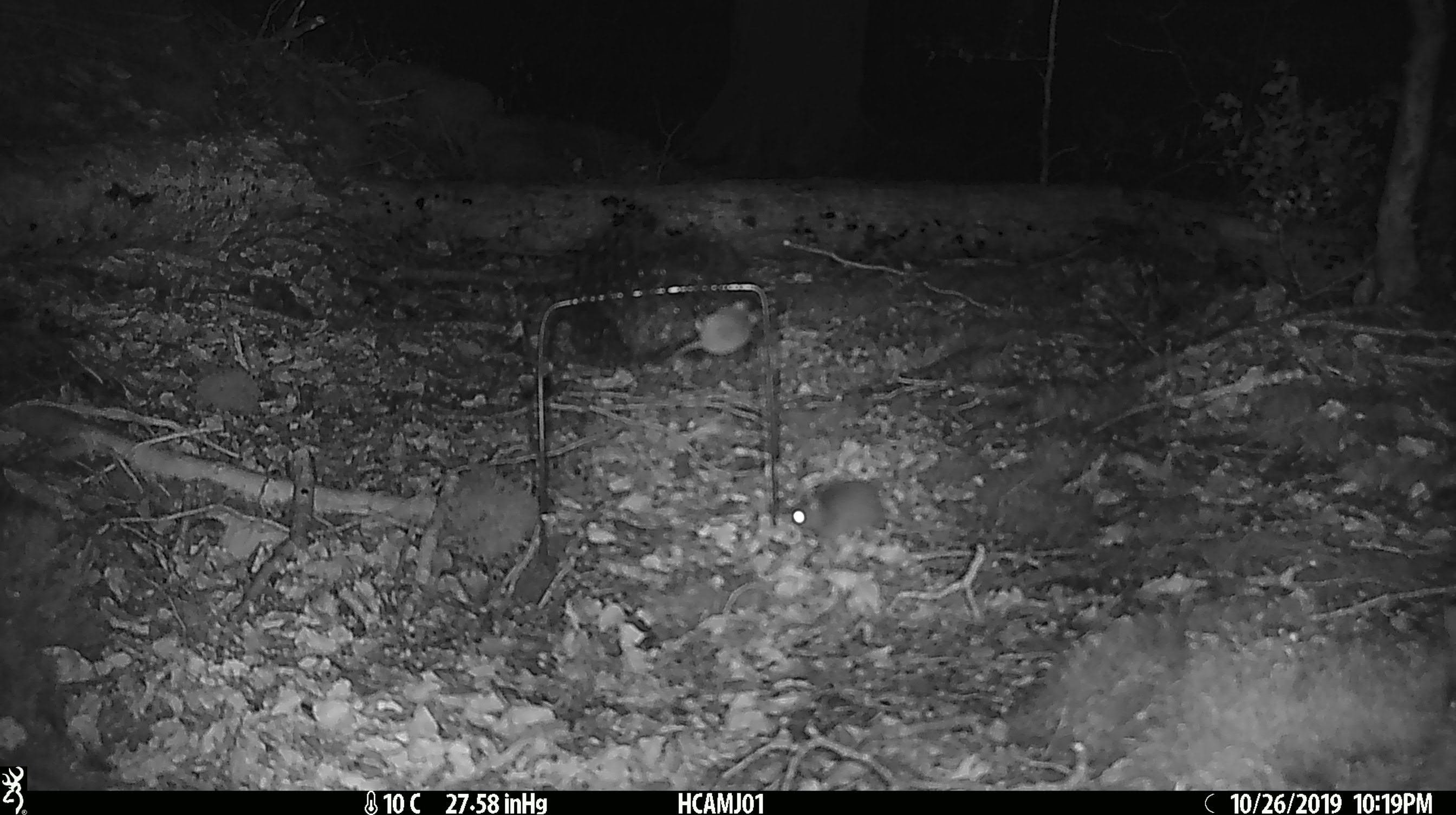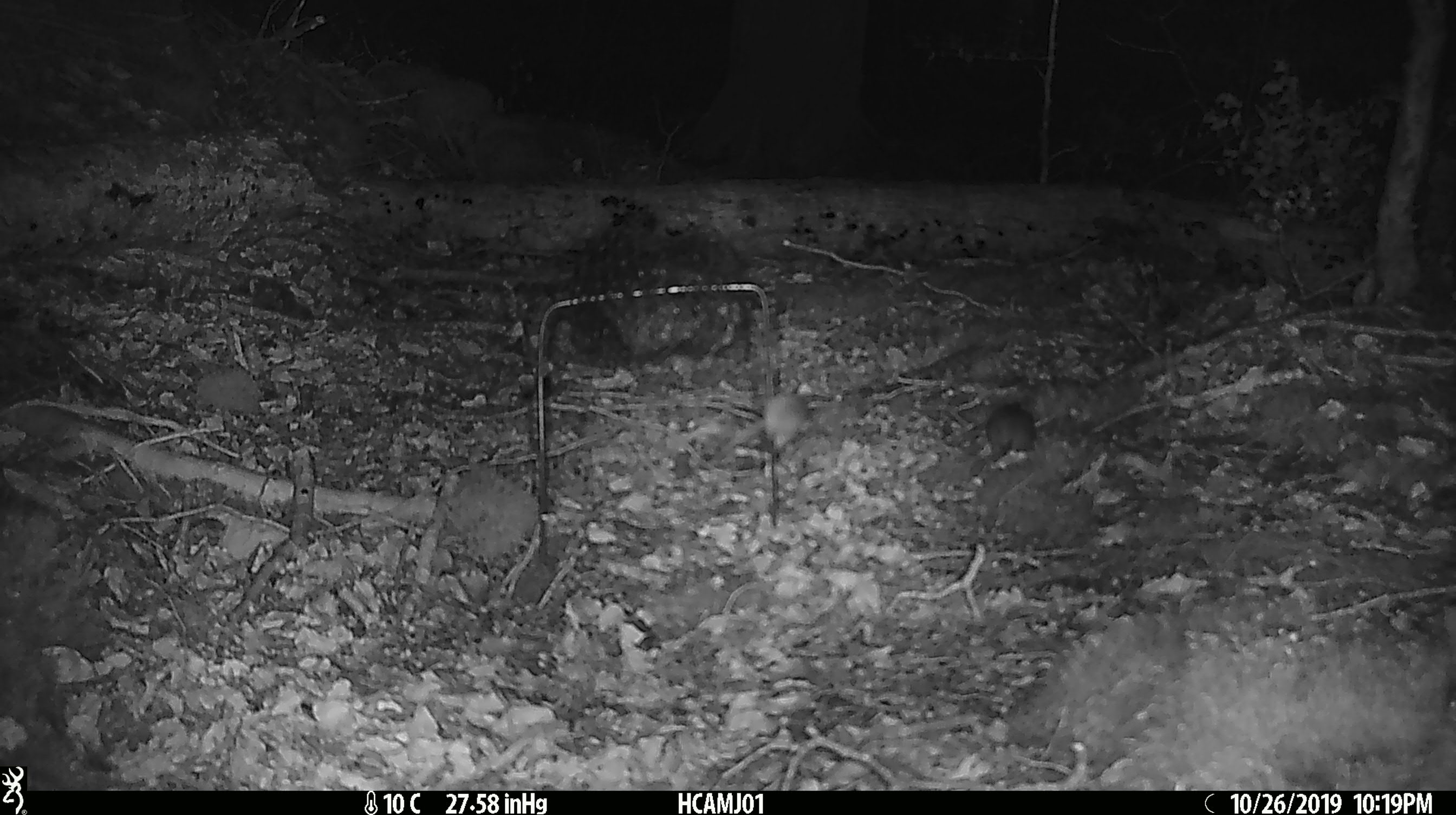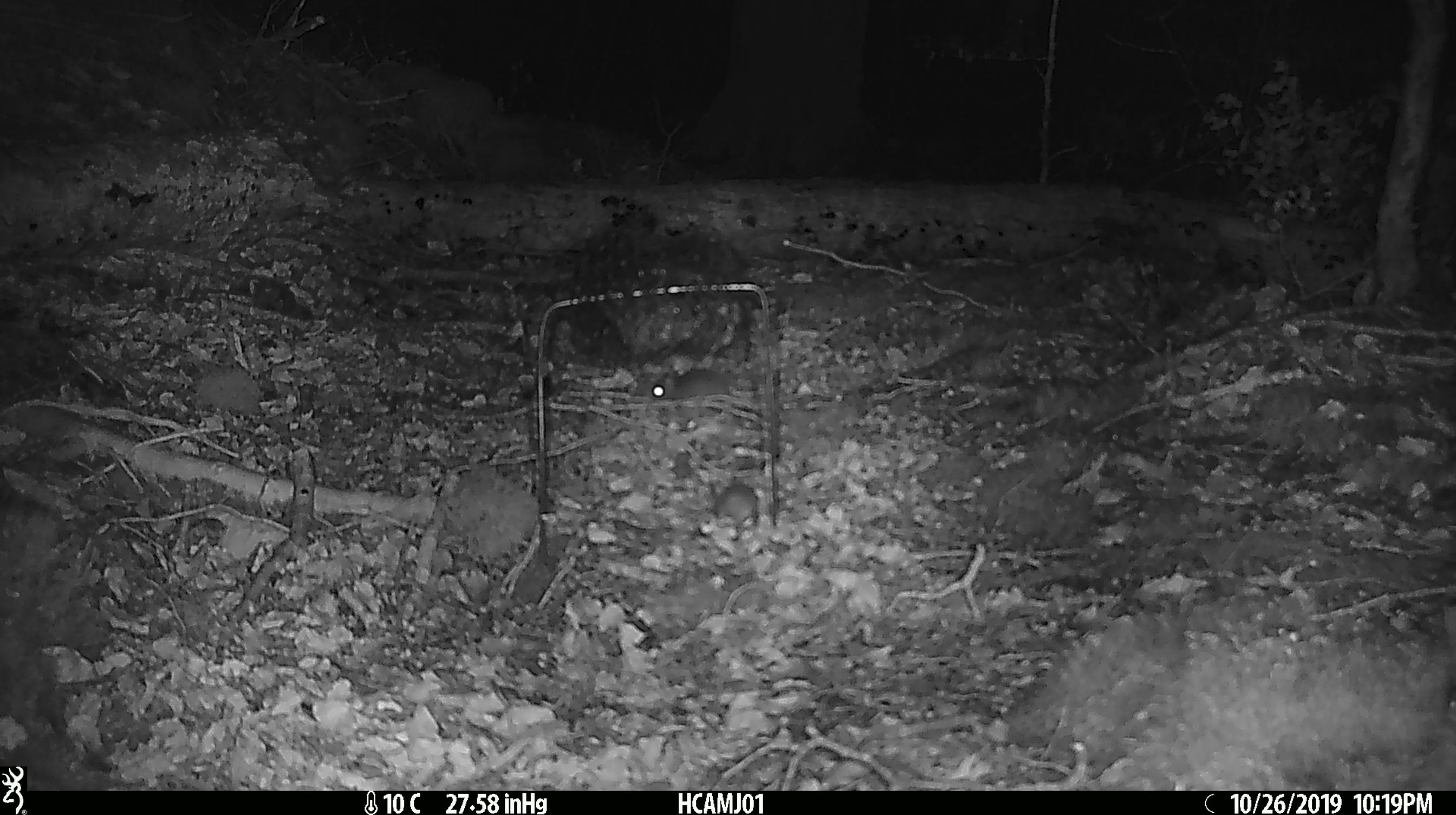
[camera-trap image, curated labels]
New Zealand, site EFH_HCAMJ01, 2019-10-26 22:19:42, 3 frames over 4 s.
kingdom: Animalia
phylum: Chordata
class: Mammalia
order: Rodentia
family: Muridae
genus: Mus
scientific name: Mus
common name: mouse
Mouse (Mus).